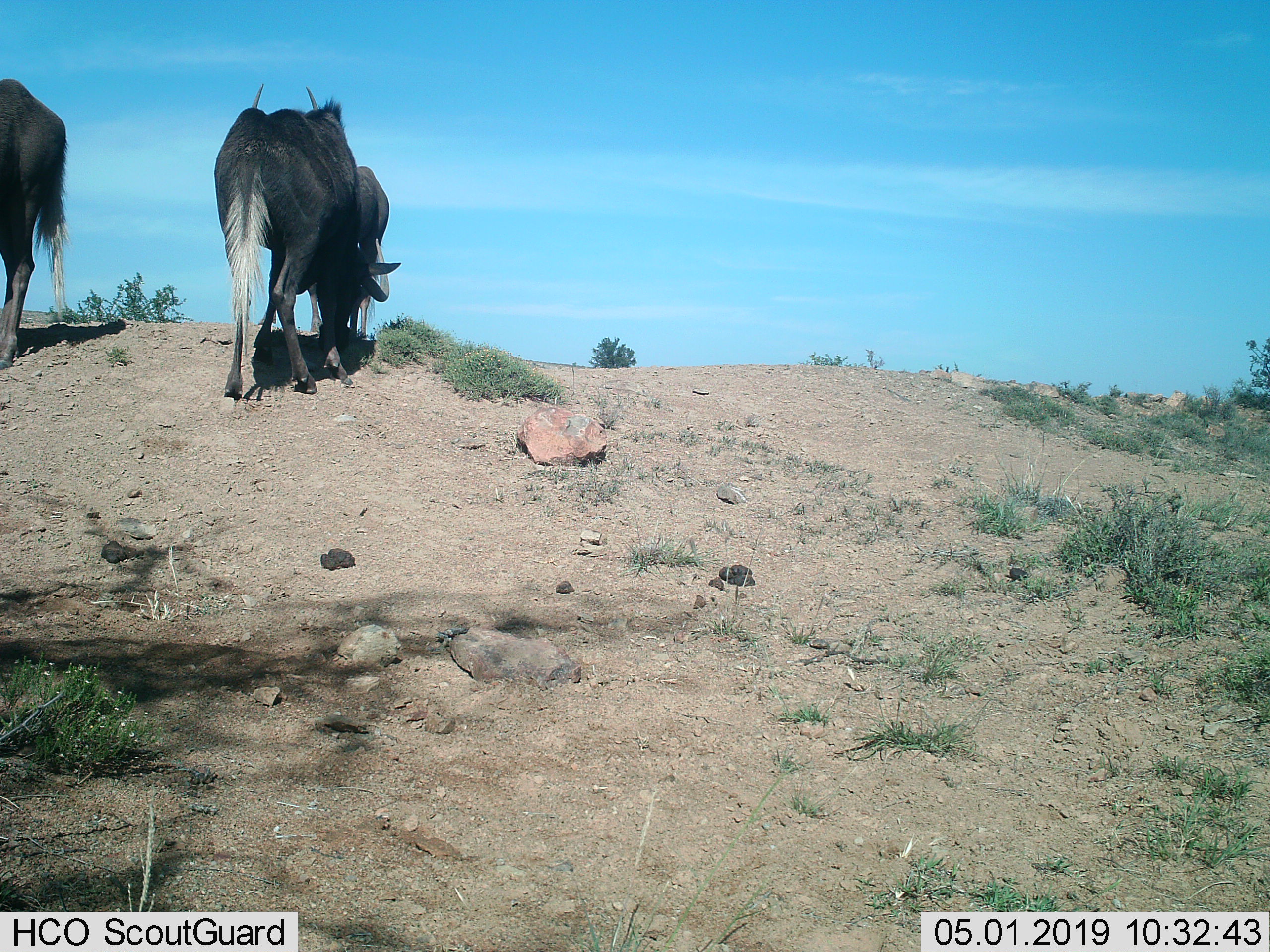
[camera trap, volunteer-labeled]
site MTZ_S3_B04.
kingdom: Animalia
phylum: Chordata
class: Mammalia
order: Artiodactyla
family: Bovidae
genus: Connochaetes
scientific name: Connochaetes gnou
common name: black wildebeest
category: wildebeestblack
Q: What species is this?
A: Wildebeestblack (black wildebeest) (Connochaetes gnou).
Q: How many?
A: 2.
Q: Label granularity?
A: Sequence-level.